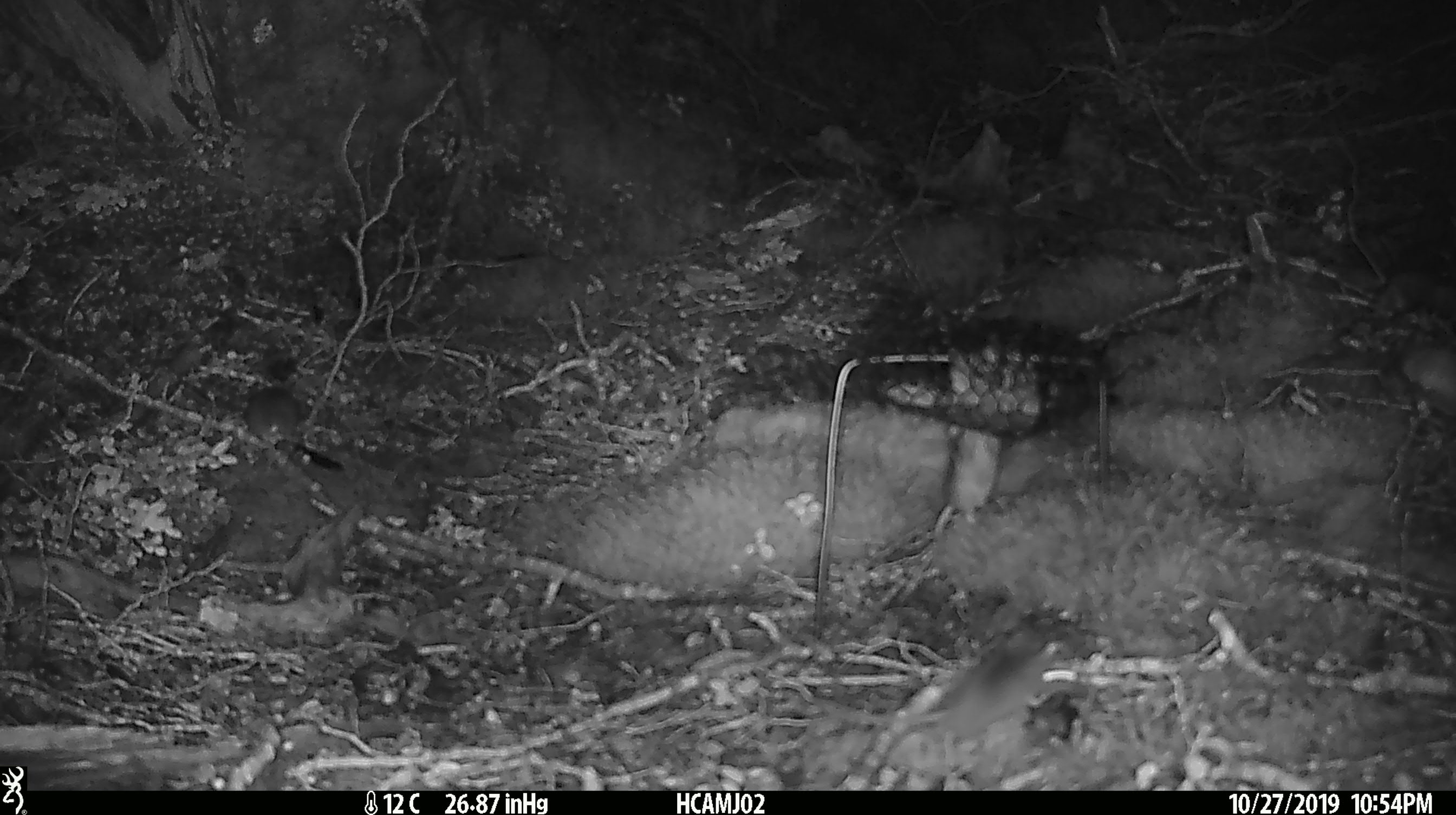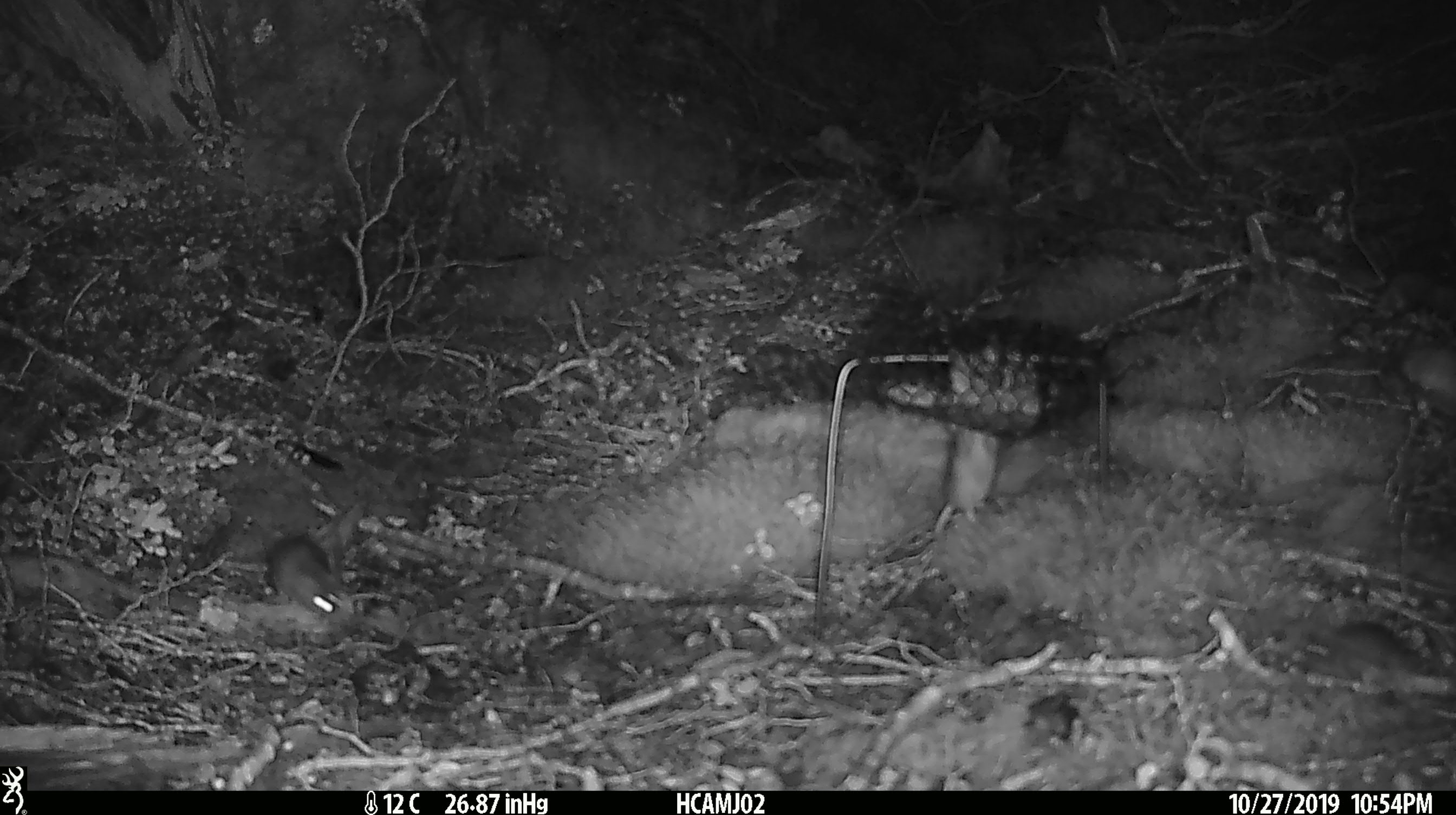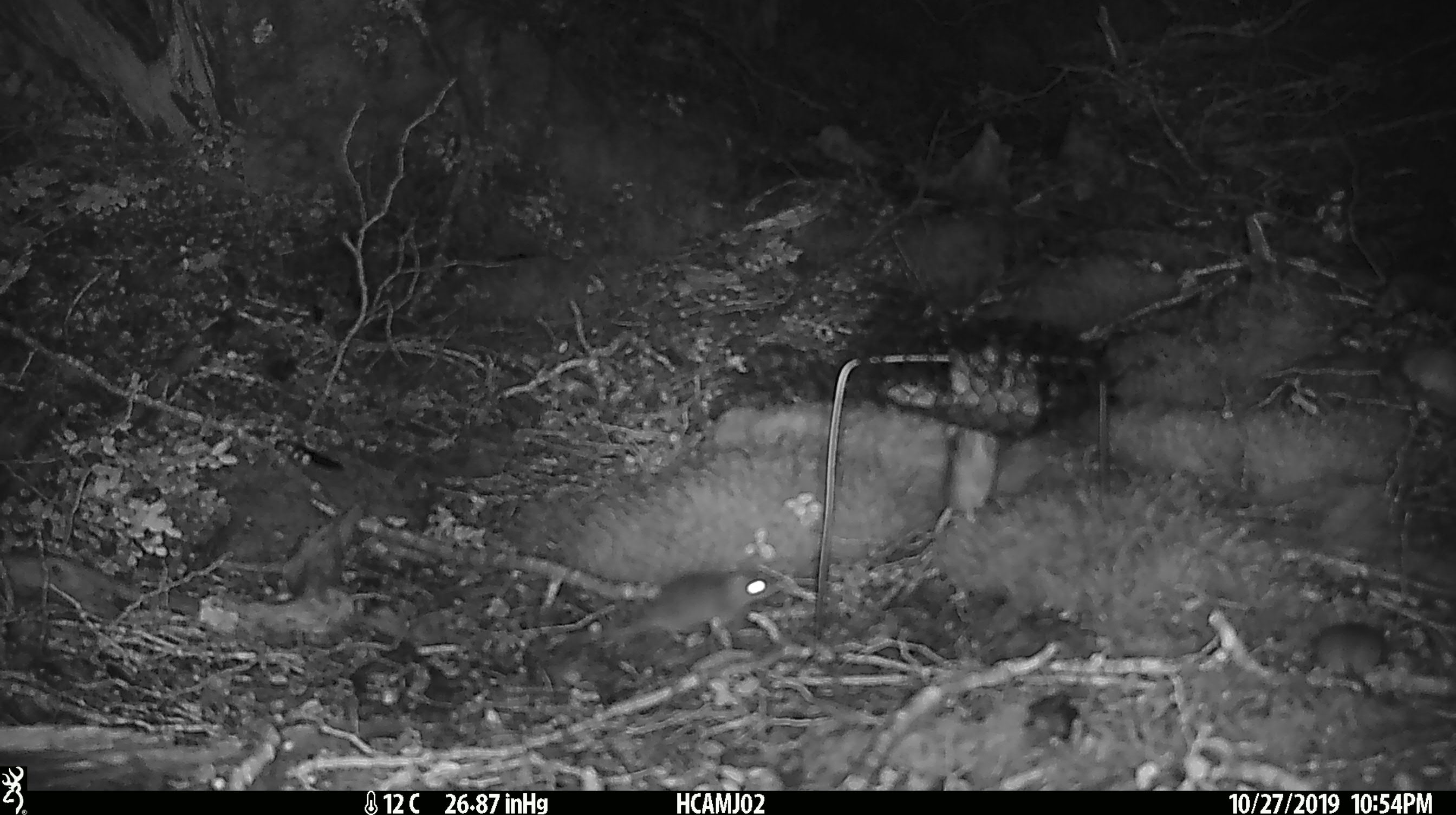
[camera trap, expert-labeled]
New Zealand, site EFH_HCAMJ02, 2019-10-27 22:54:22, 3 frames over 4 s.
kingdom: Animalia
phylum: Chordata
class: Mammalia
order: Rodentia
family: Muridae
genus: Mus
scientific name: Mus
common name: mouse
Mouse (Mus).